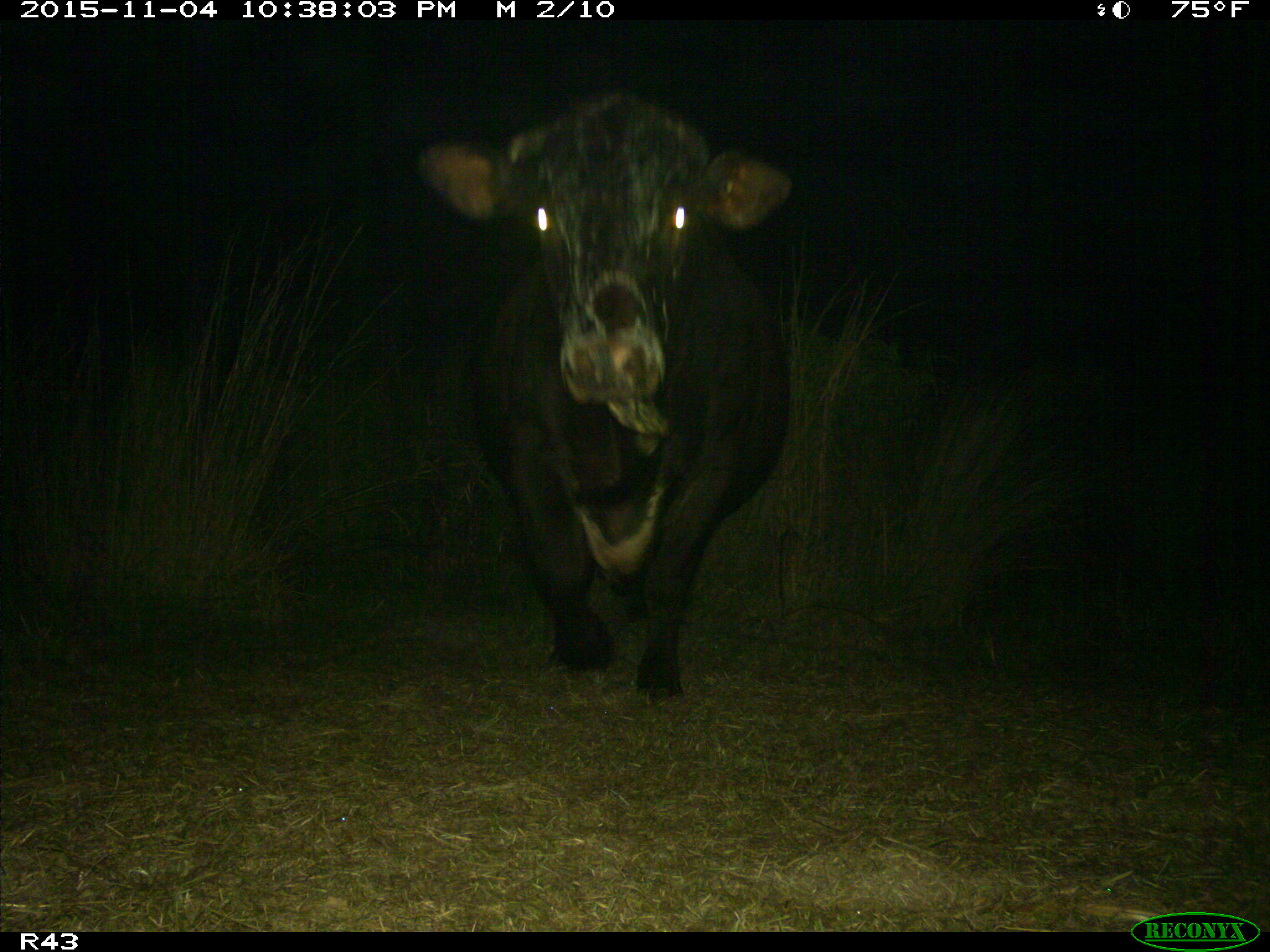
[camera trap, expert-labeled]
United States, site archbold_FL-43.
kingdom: Animalia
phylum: Chordata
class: Mammalia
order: Artiodactyla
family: Bovidae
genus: Bos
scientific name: Bos taurus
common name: domestic cow